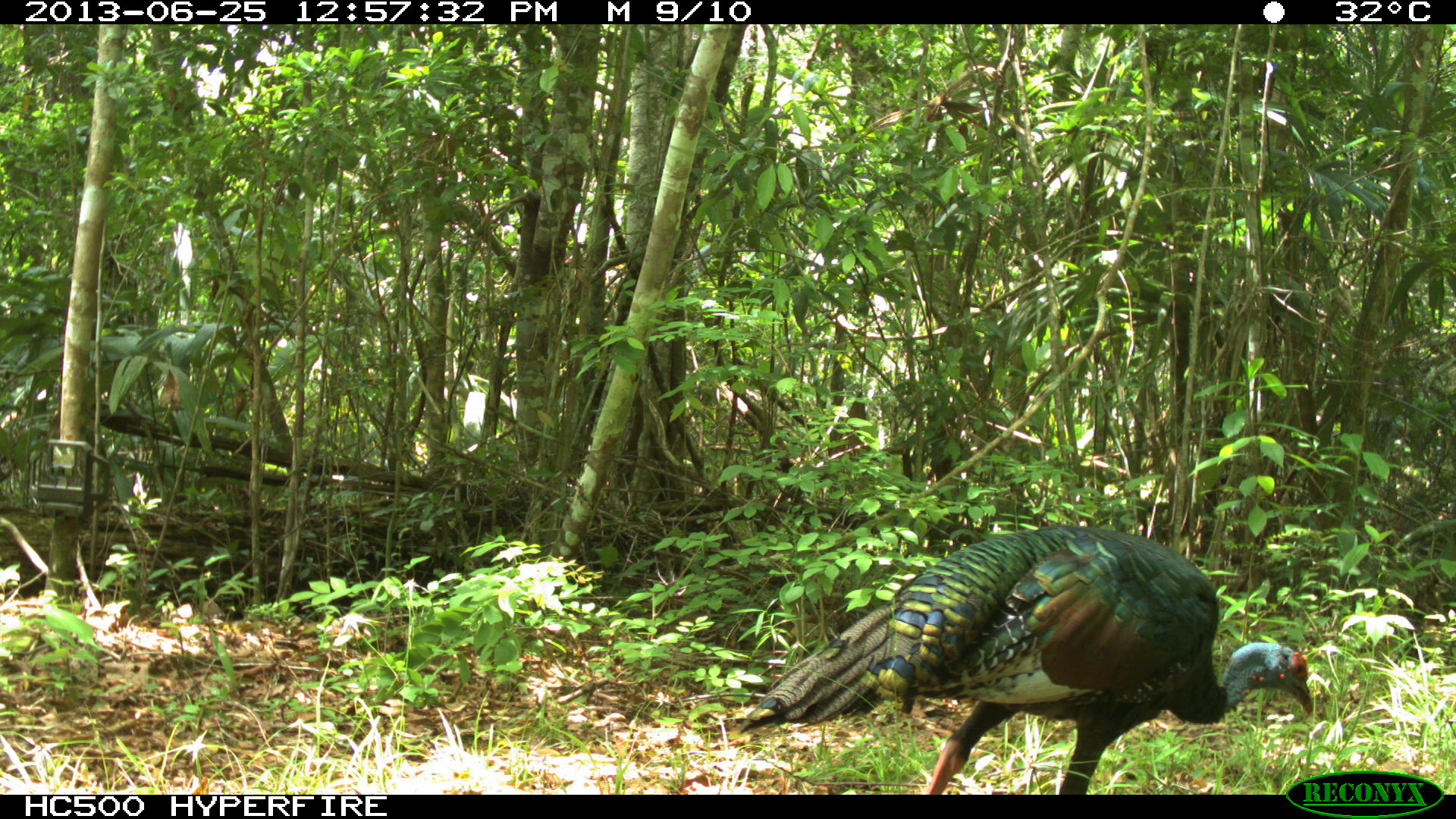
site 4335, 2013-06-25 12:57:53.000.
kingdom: Animalia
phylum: Chordata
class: Aves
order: Galliformes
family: Phasianidae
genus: Meleagris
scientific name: Meleagris ocellata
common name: ocellated turkey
Meleagris ocellata (ocellated turkey), count 1, sex male.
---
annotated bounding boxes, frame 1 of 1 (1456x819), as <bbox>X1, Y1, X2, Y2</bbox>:
meleagris ocellata: <bbox>736, 525, 1313, 795</bbox>